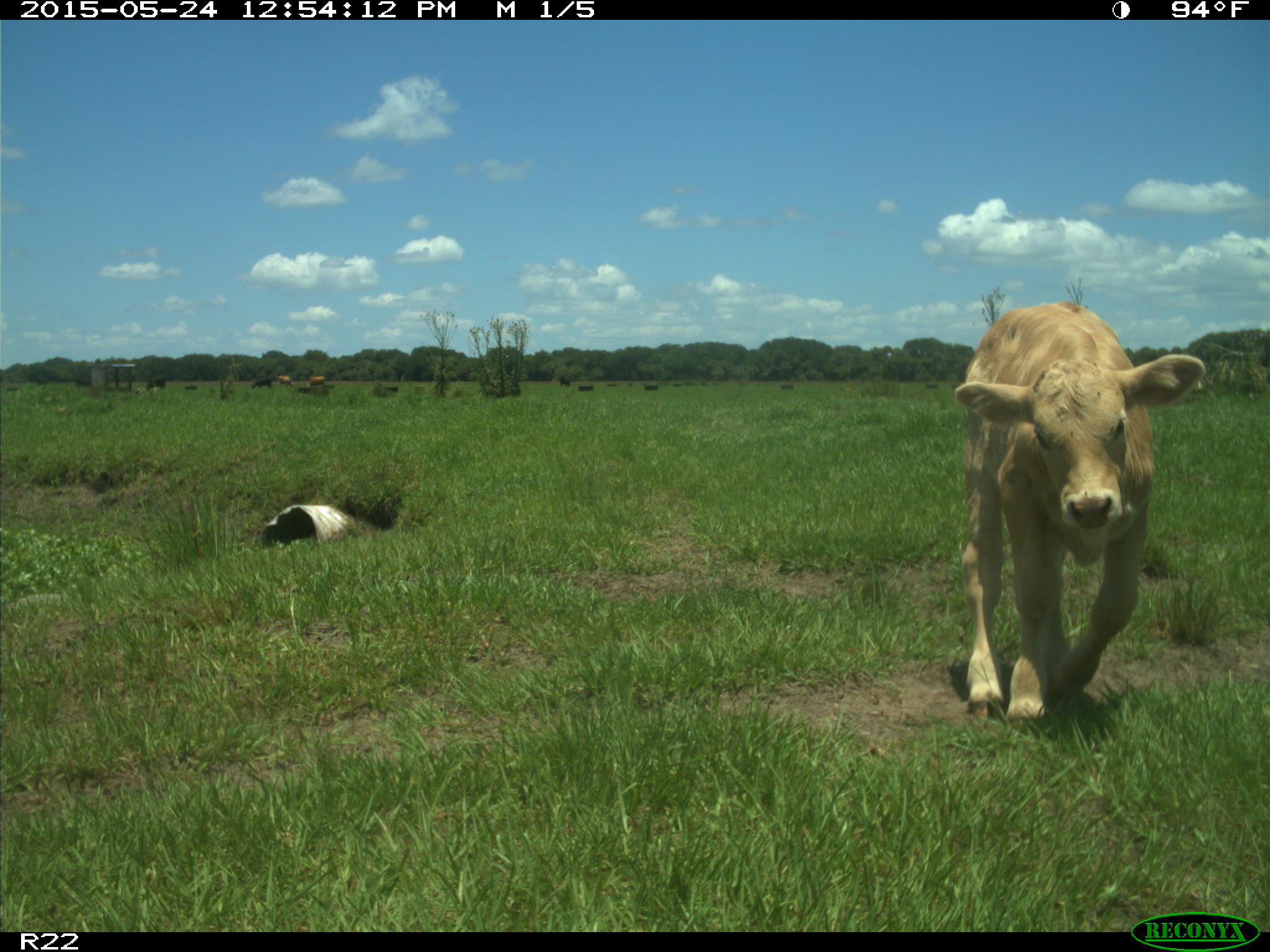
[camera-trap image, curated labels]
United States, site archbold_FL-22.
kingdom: Animalia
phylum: Chordata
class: Mammalia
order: Artiodactyla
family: Bovidae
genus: Bos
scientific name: Bos taurus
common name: domestic cow